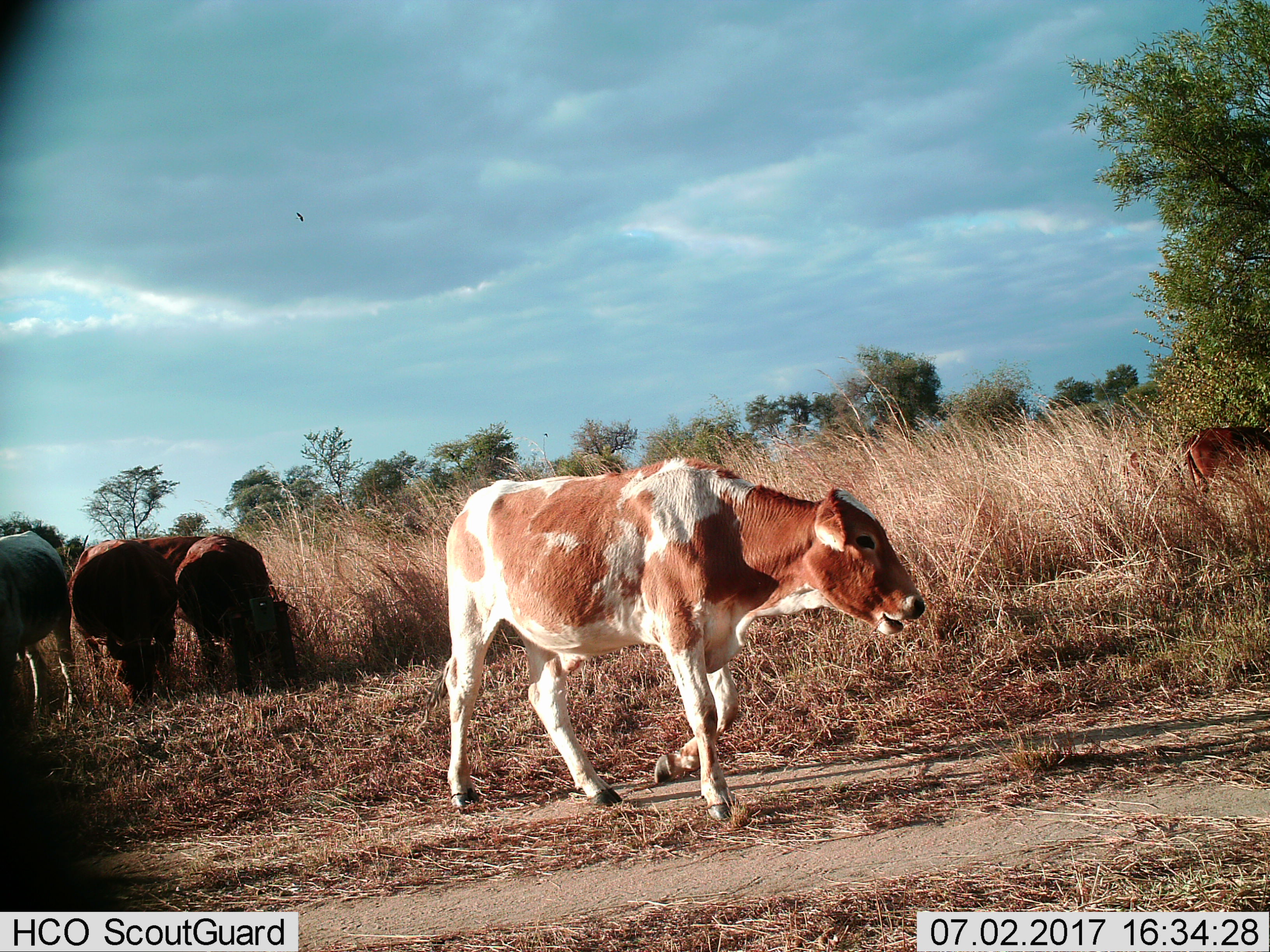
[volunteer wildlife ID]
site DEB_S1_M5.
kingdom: Animalia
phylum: Chordata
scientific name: Vertebrata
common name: domestic animal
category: domesticanimal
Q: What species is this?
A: Domesticanimal (domestic animal) (Vertebrata).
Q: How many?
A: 4.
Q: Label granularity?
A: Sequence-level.